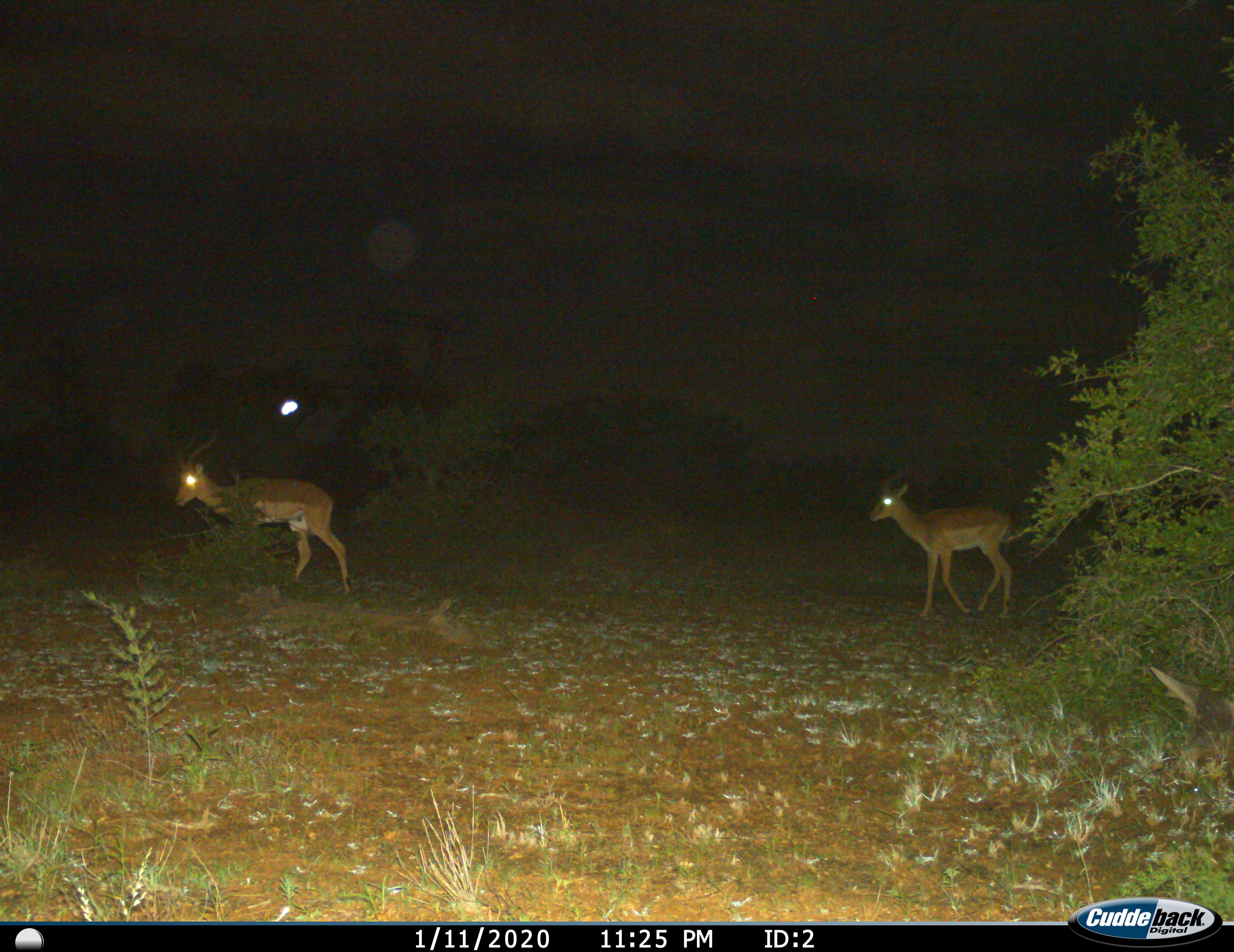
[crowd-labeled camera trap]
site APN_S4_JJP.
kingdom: Animalia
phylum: Chordata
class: Mammalia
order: Artiodactyla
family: Bovidae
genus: Aepyceros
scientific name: Aepyceros melampus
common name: impala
Impala (Aepyceros melampus), count 2. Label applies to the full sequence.